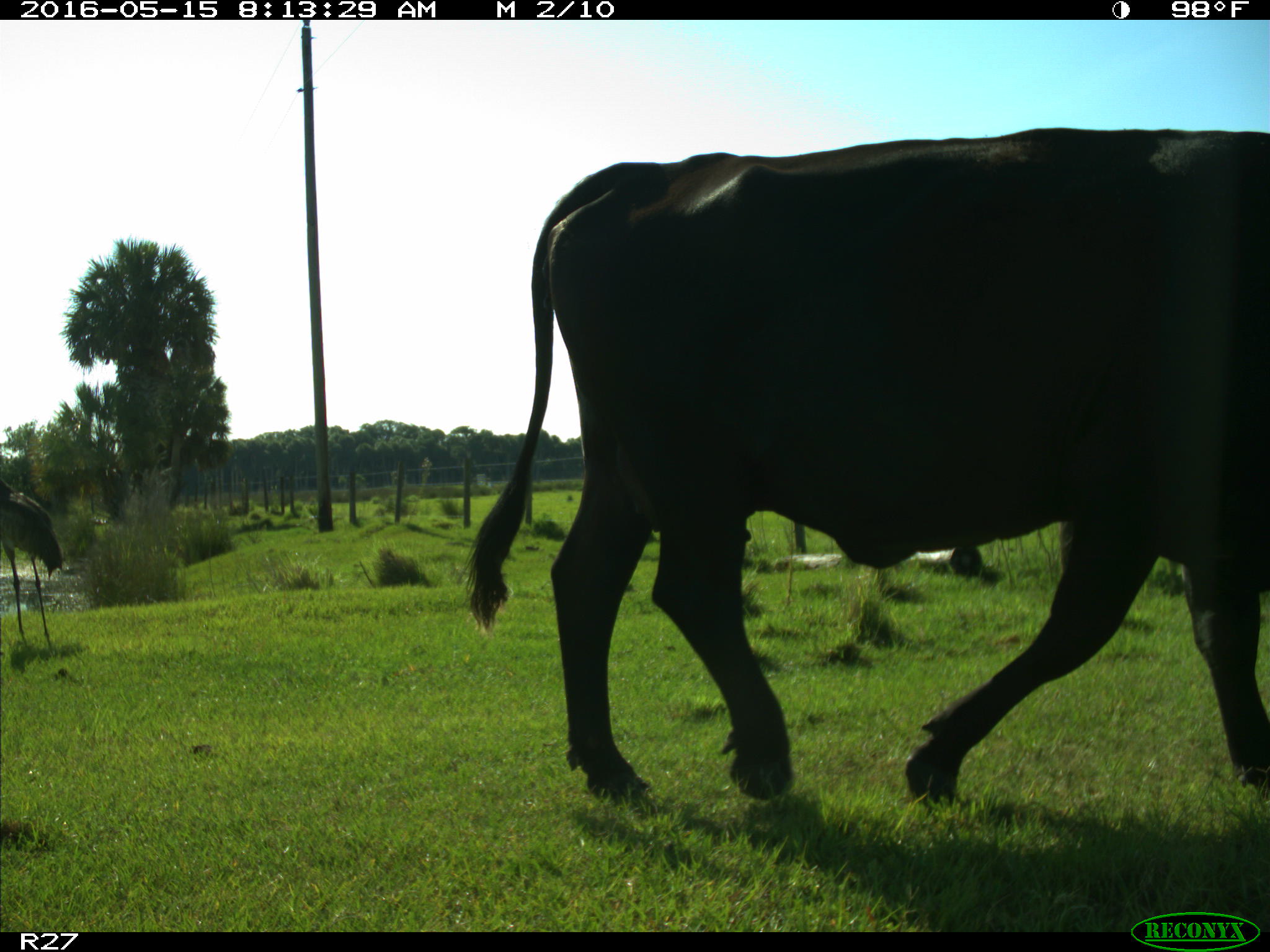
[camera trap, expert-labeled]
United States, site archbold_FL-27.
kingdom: Animalia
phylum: Chordata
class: Mammalia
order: Artiodactyla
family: Bovidae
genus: Bos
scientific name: Bos taurus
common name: domestic cow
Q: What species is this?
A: Bos taurus (domestic cow).